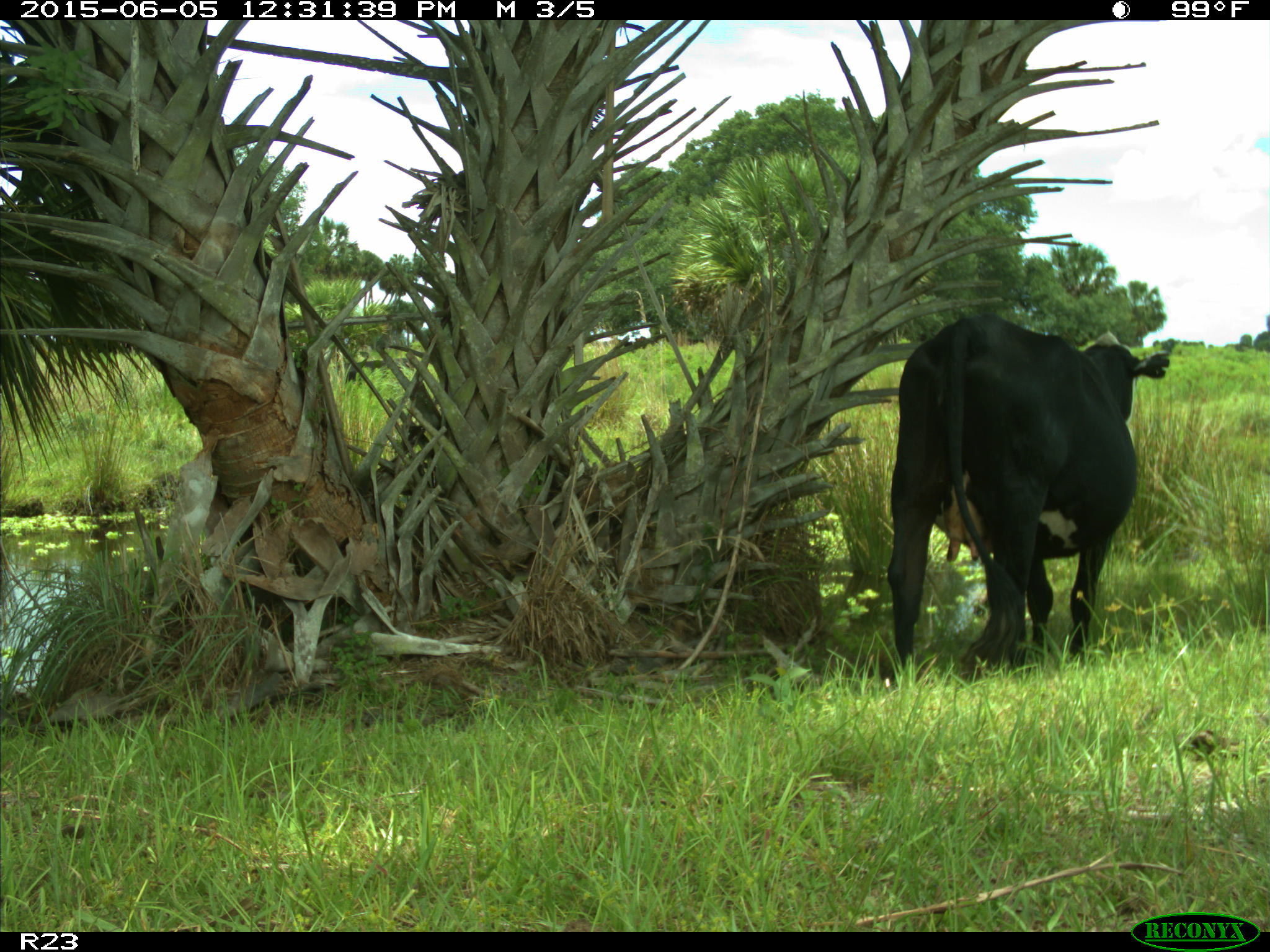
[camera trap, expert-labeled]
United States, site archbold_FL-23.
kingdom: Animalia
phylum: Chordata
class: Mammalia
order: Artiodactyla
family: Bovidae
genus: Bos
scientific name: Bos taurus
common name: domestic cow